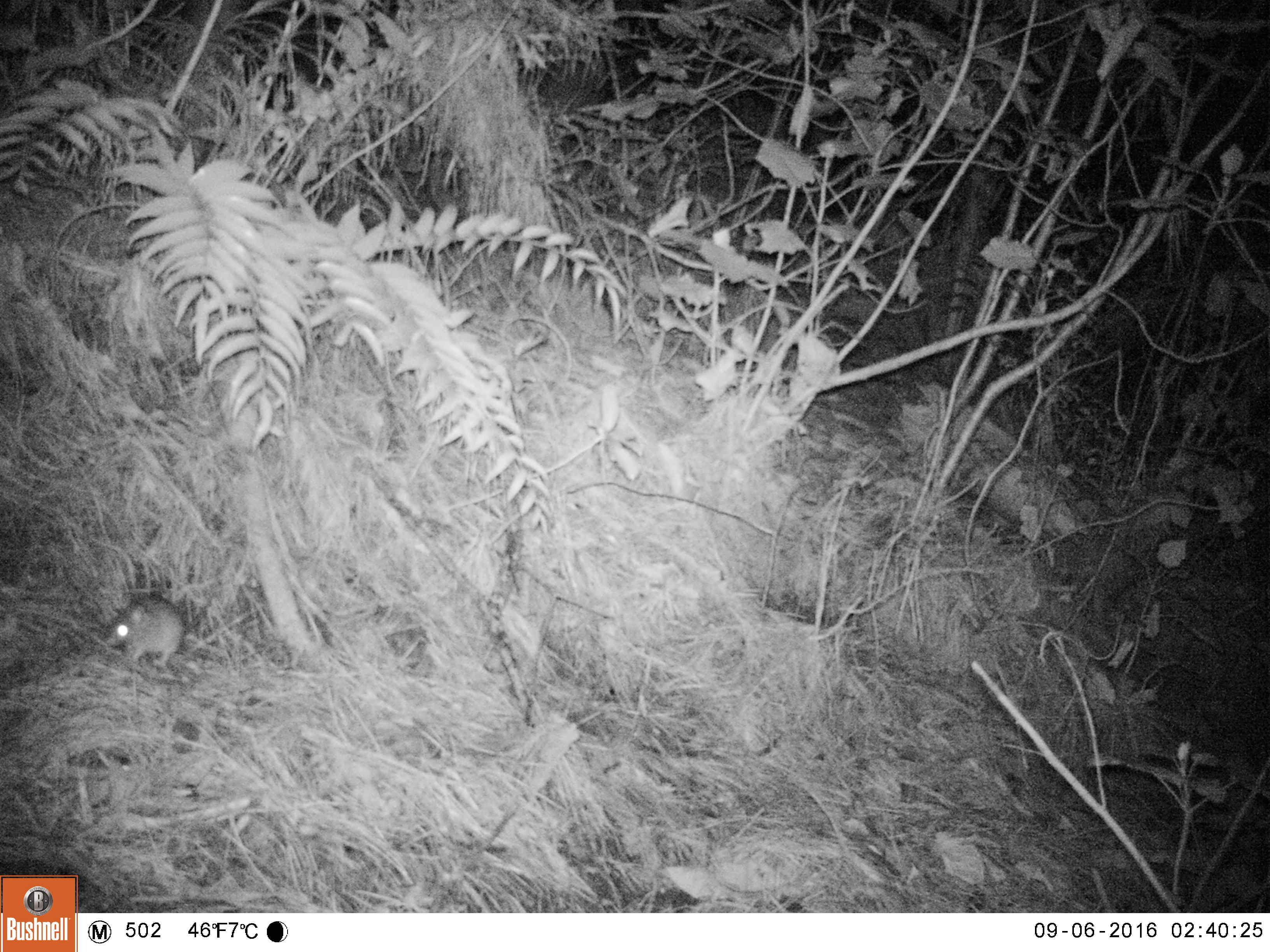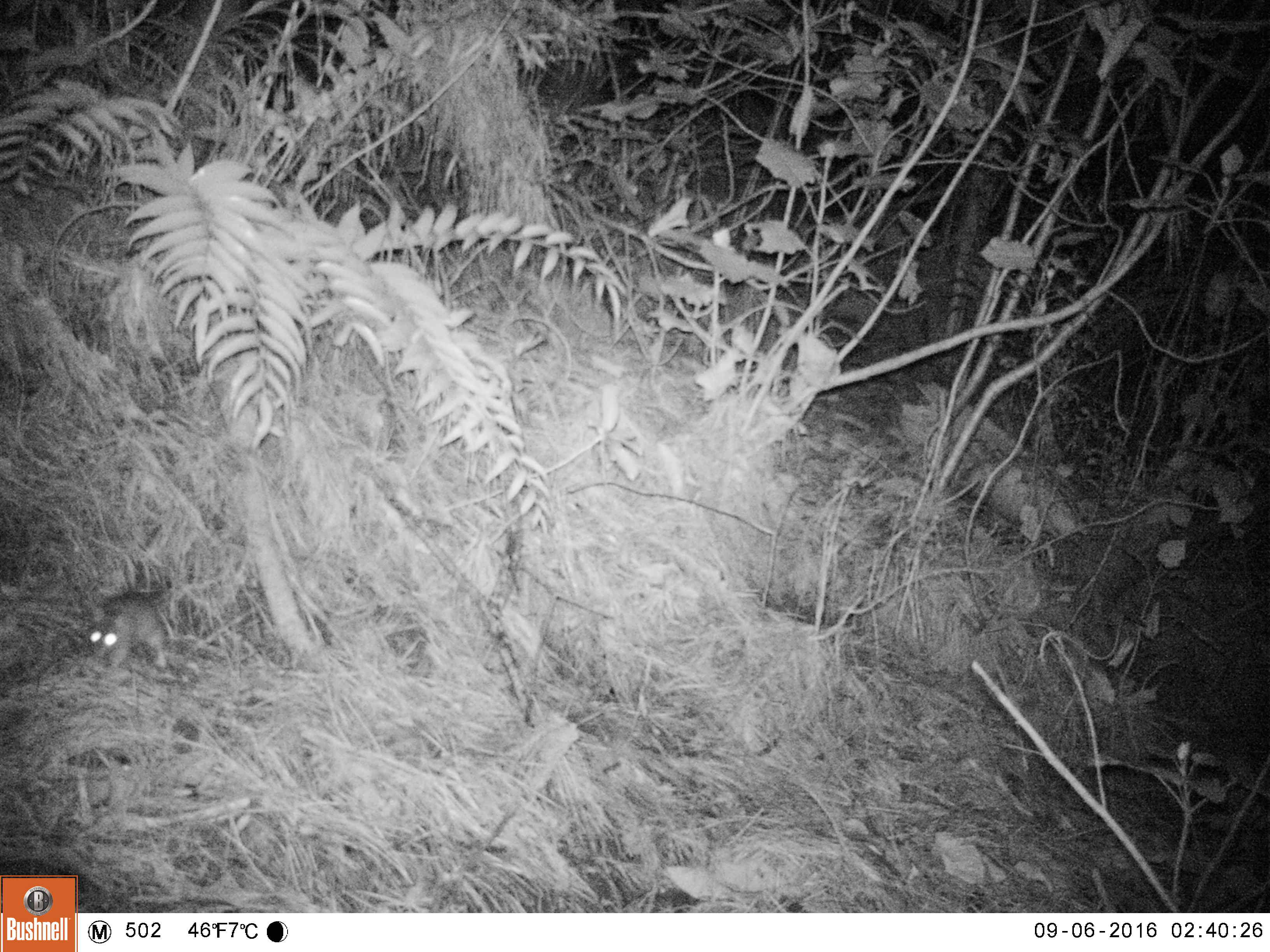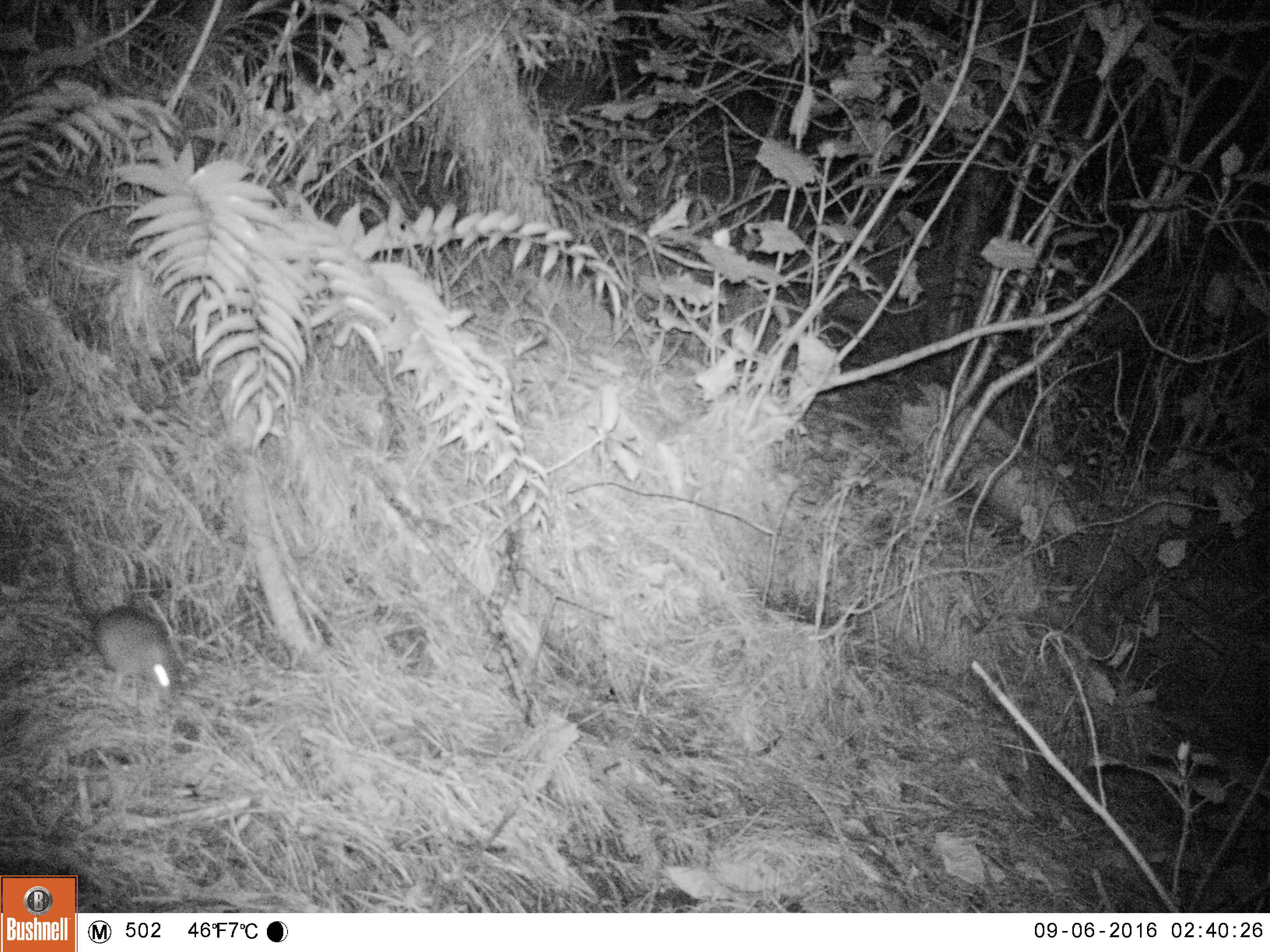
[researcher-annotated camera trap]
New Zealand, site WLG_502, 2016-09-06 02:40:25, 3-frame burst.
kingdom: Animalia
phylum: Chordata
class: Mammalia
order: Rodentia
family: Muridae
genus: Mus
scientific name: Mus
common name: mouse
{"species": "mouse (Mus)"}